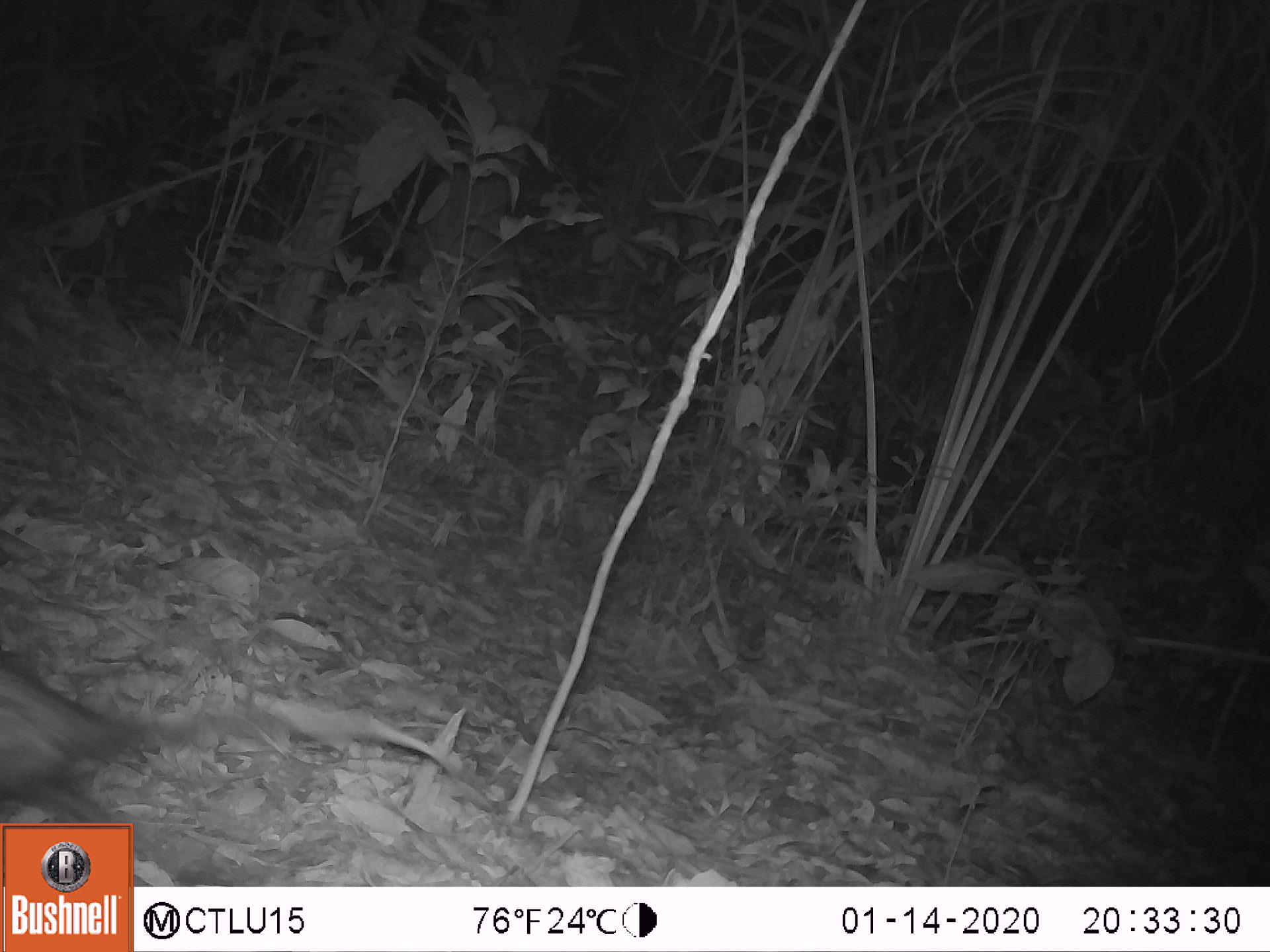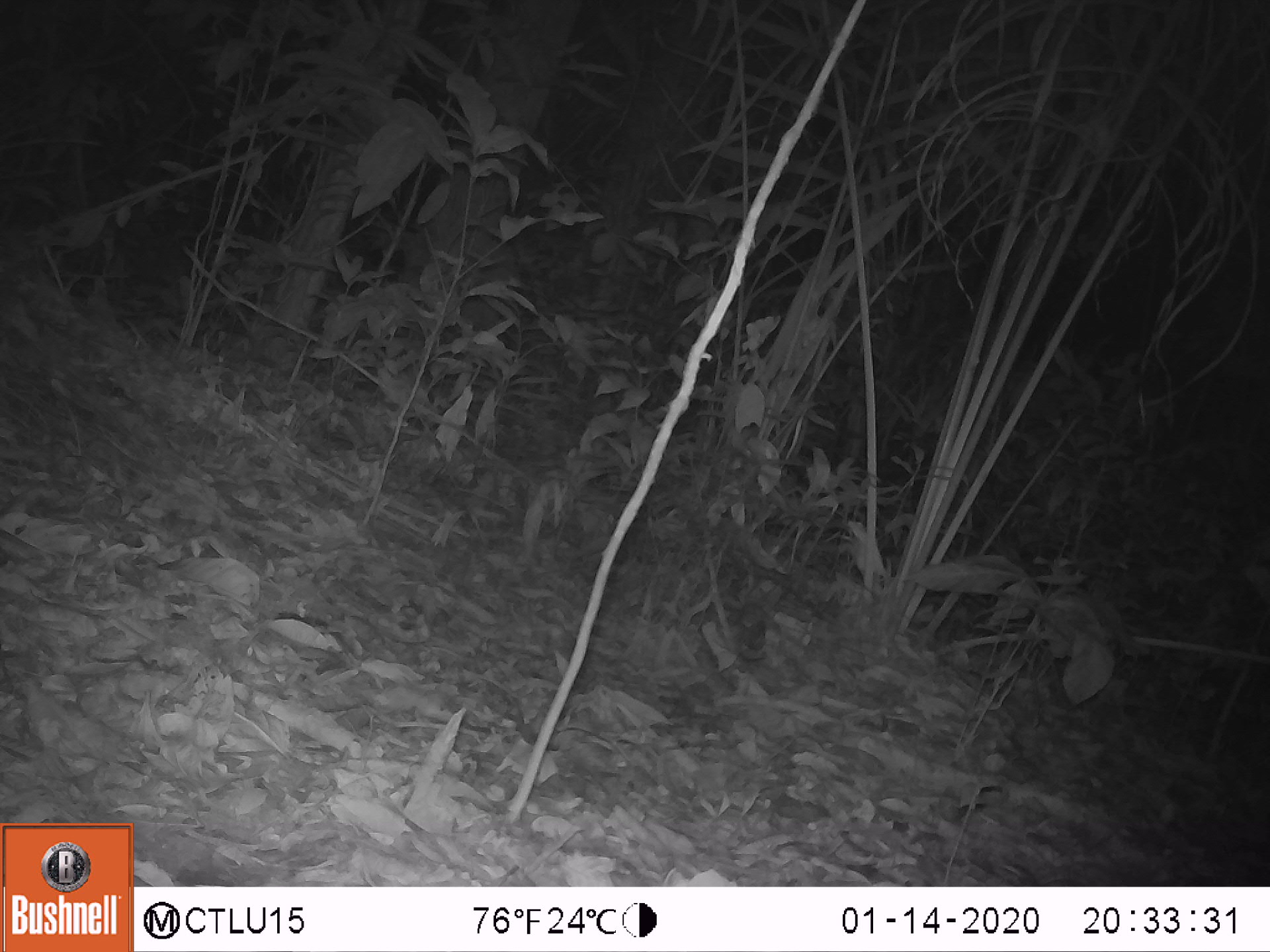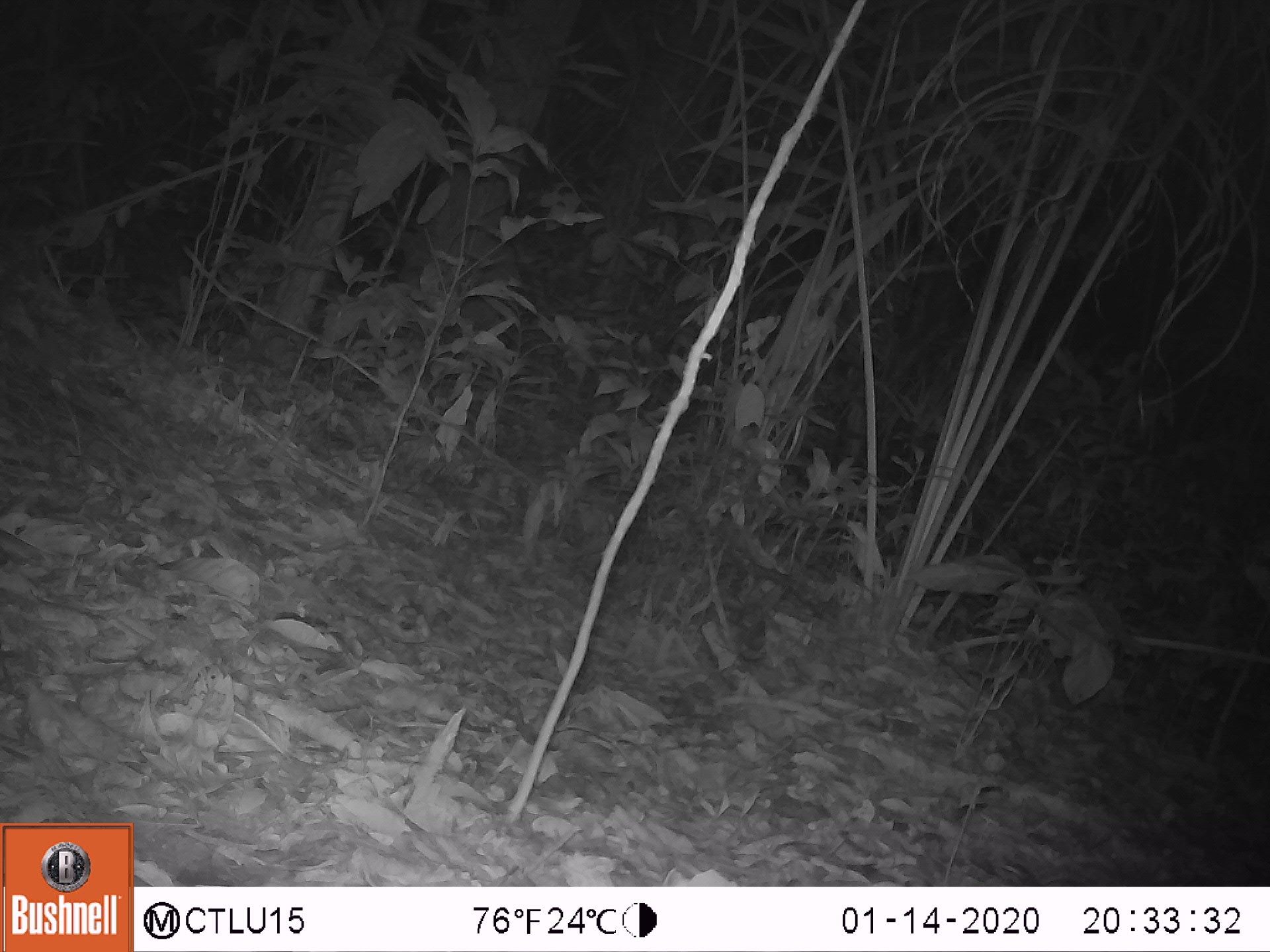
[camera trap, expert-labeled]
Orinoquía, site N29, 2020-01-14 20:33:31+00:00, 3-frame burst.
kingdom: Animalia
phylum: Chordata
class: Mammalia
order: Didelphimorphia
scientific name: Didelphimorphia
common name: possum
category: unknown possum